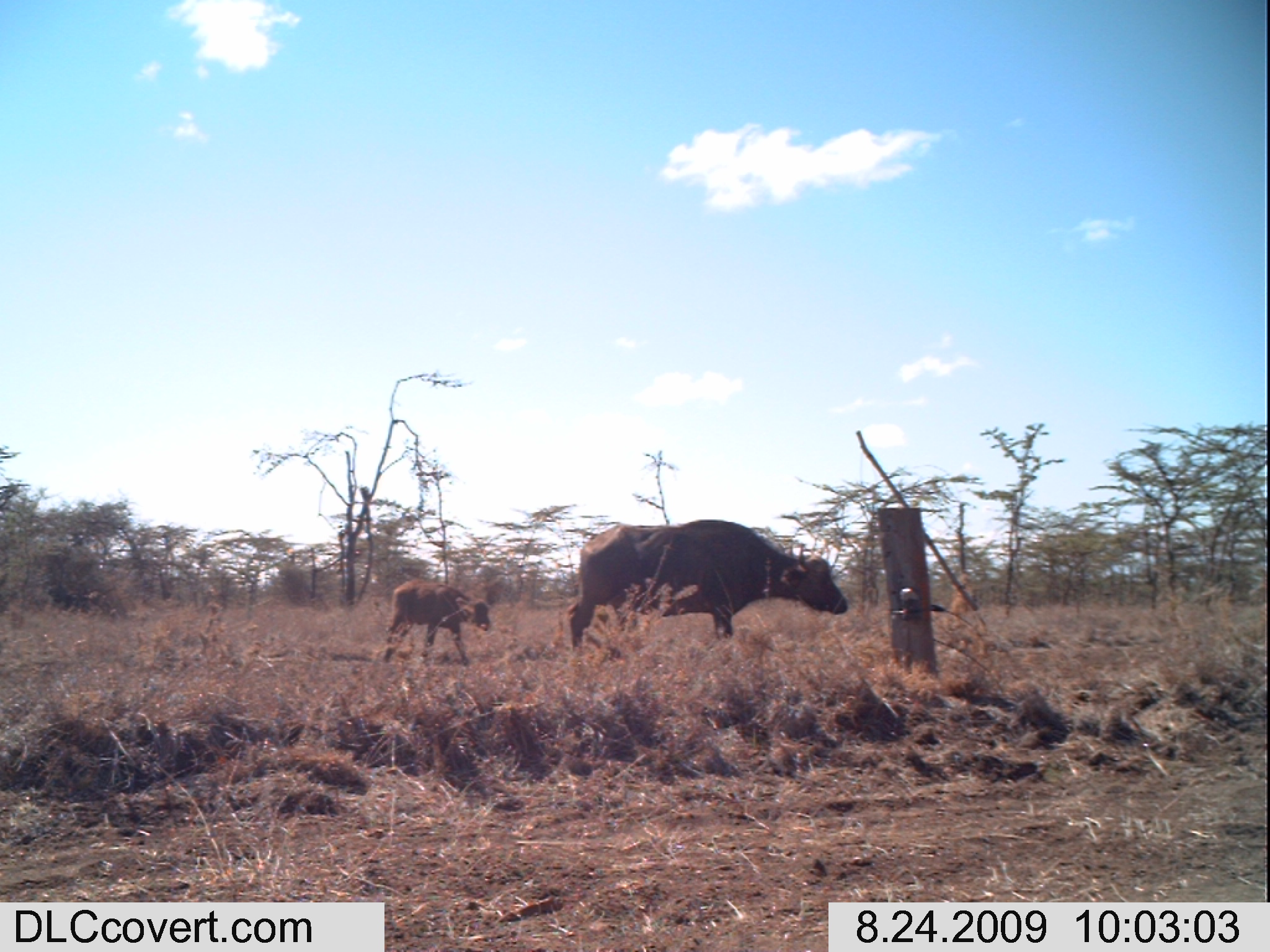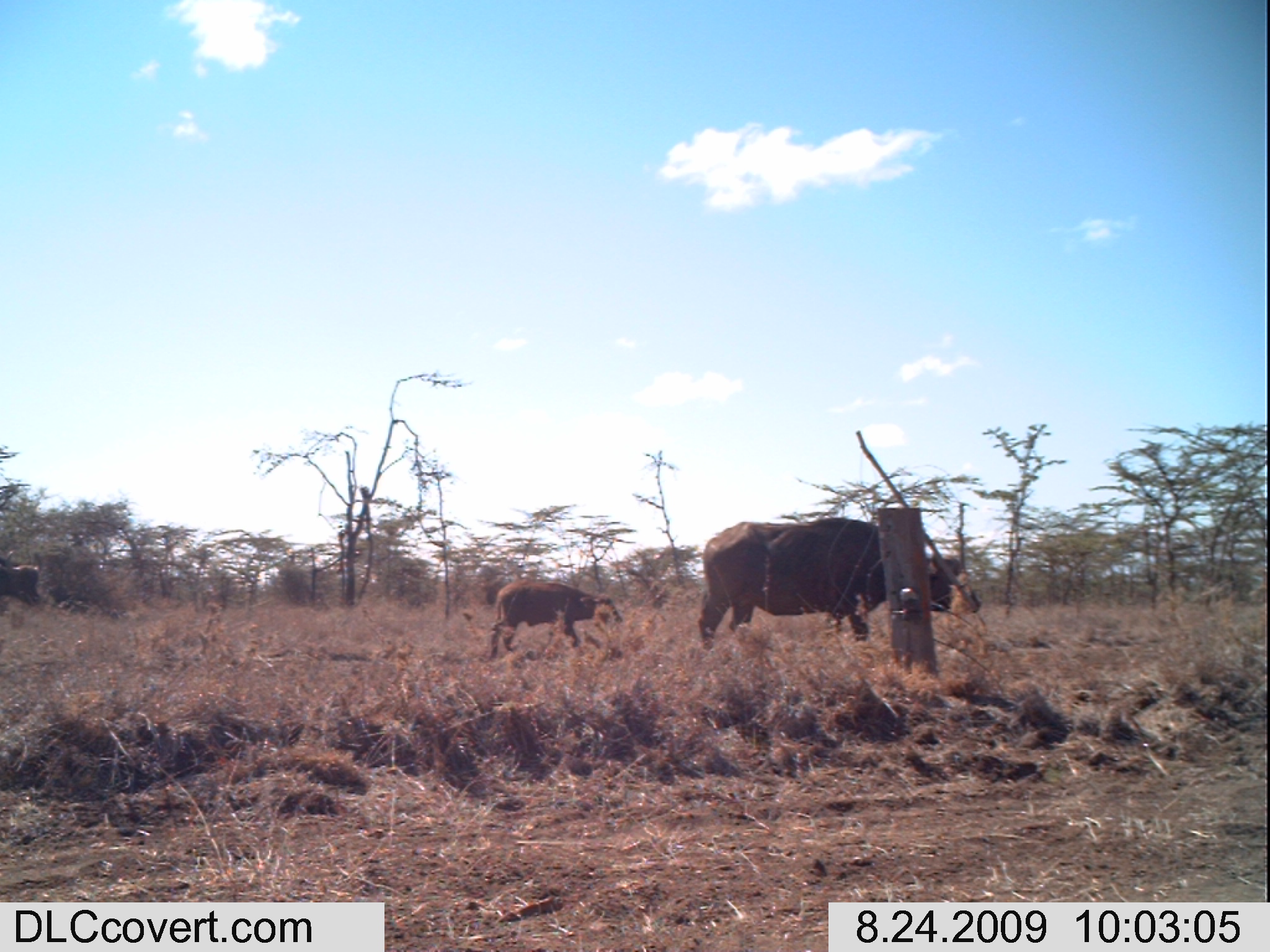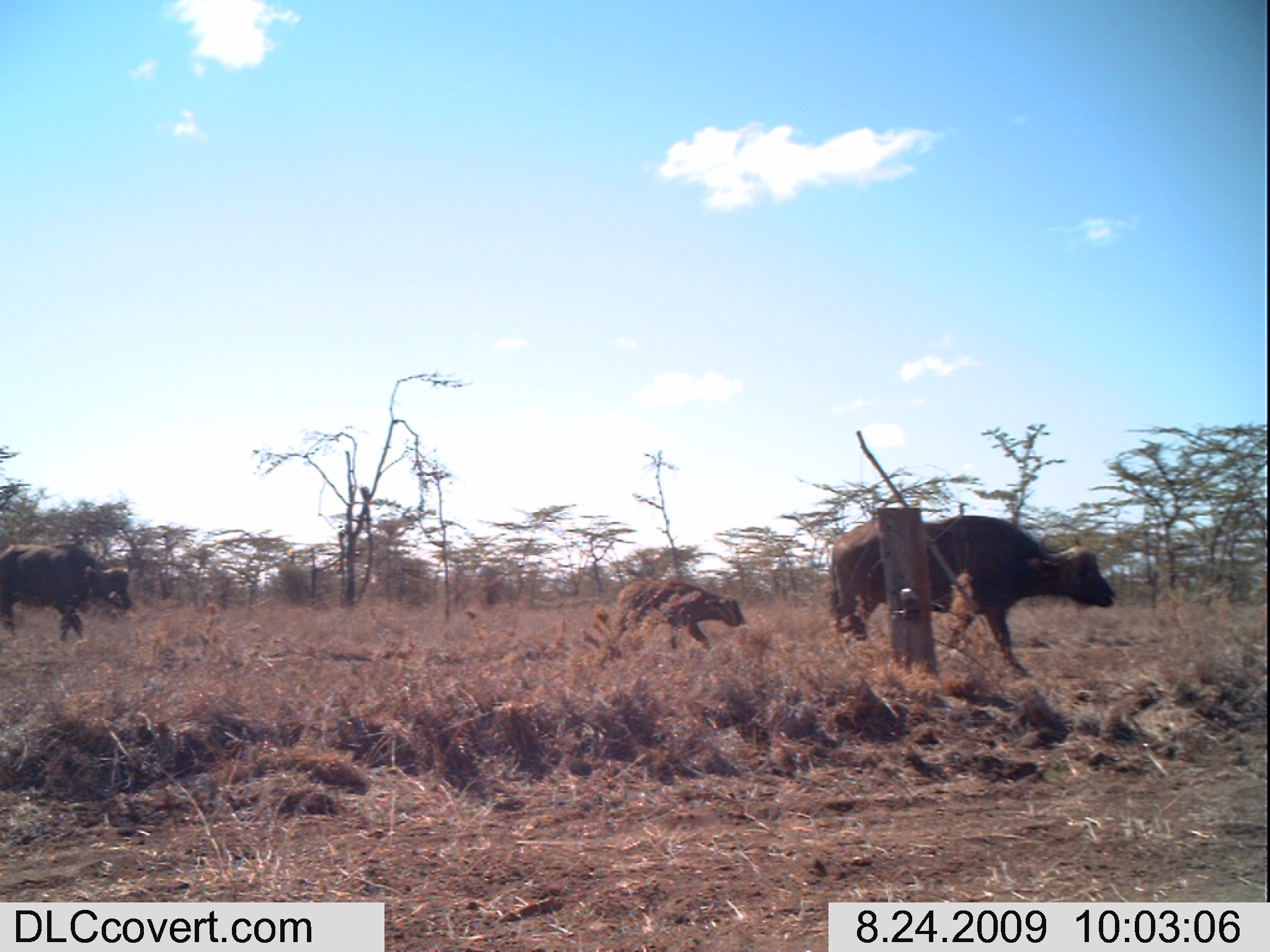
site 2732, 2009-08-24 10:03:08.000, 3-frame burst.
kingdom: Animalia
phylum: Chordata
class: Mammalia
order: Artiodactyla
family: Bovidae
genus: Syncerus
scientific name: Syncerus caffer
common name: african buffalo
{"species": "Syncerus caffer (african buffalo)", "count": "2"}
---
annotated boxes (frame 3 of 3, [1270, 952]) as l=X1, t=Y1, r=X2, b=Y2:
syncerus caffer: l=827, t=513, r=1116, b=674; l=0, t=540, r=131, b=642; l=611, t=579, r=746, b=649